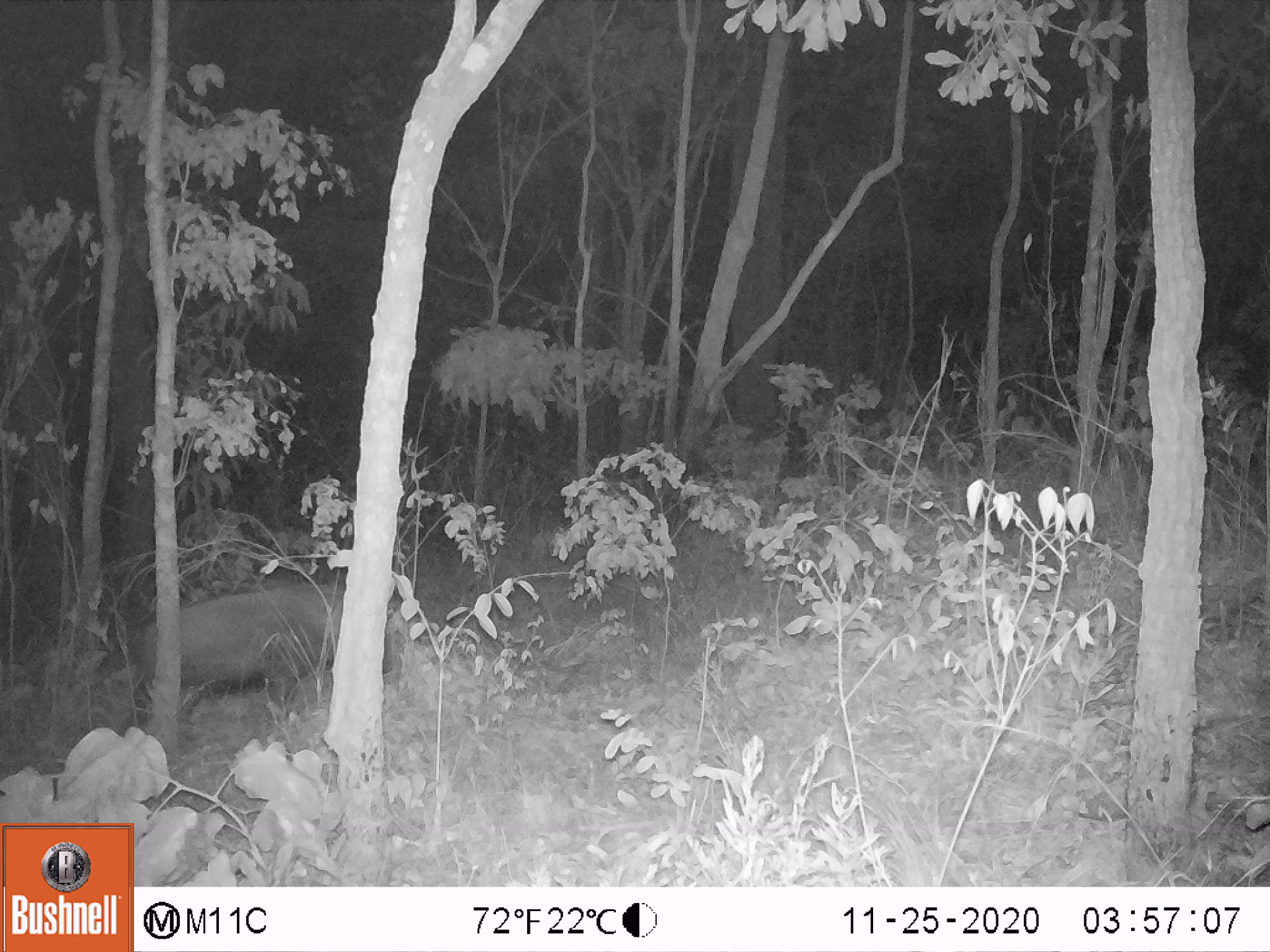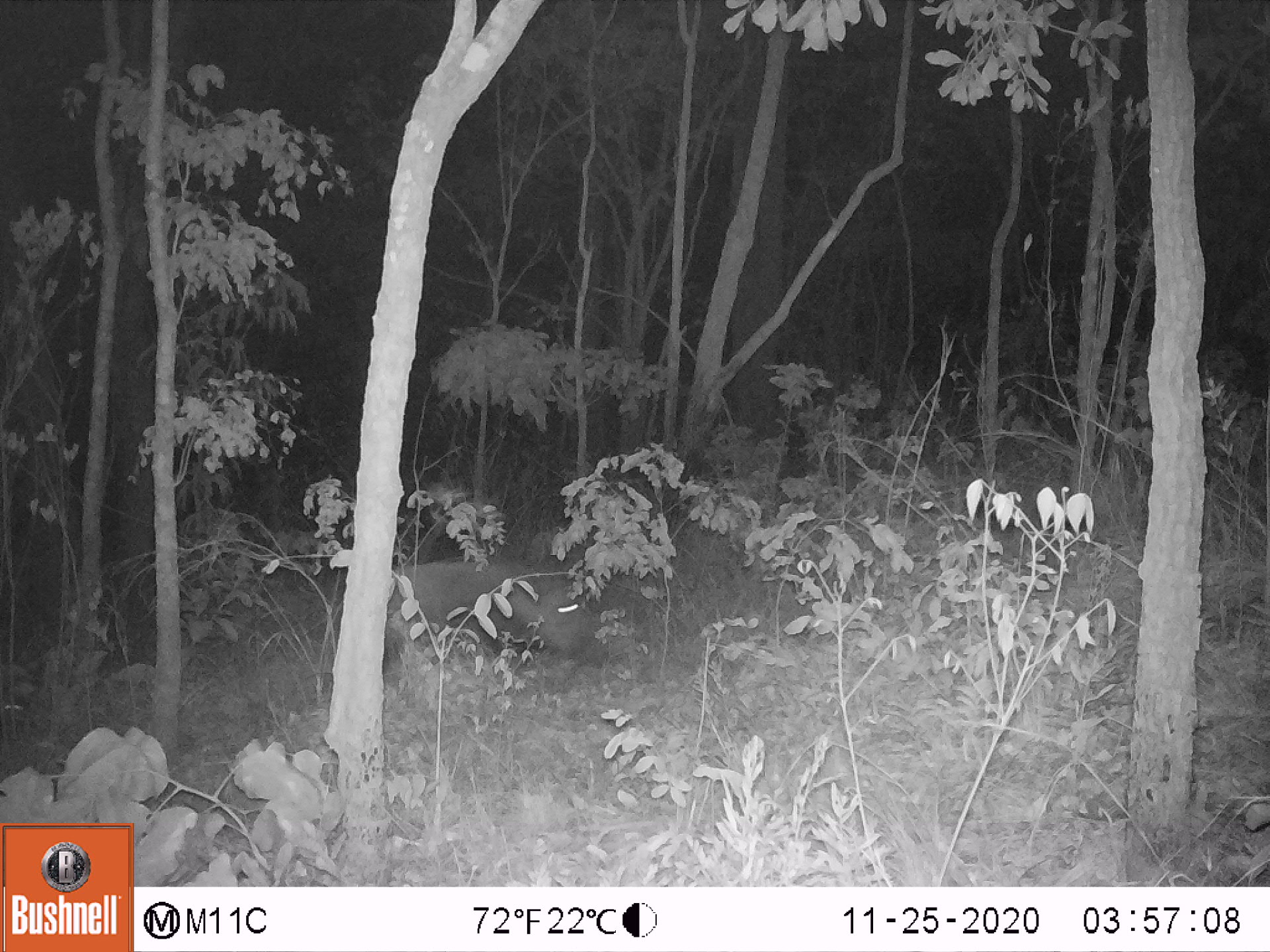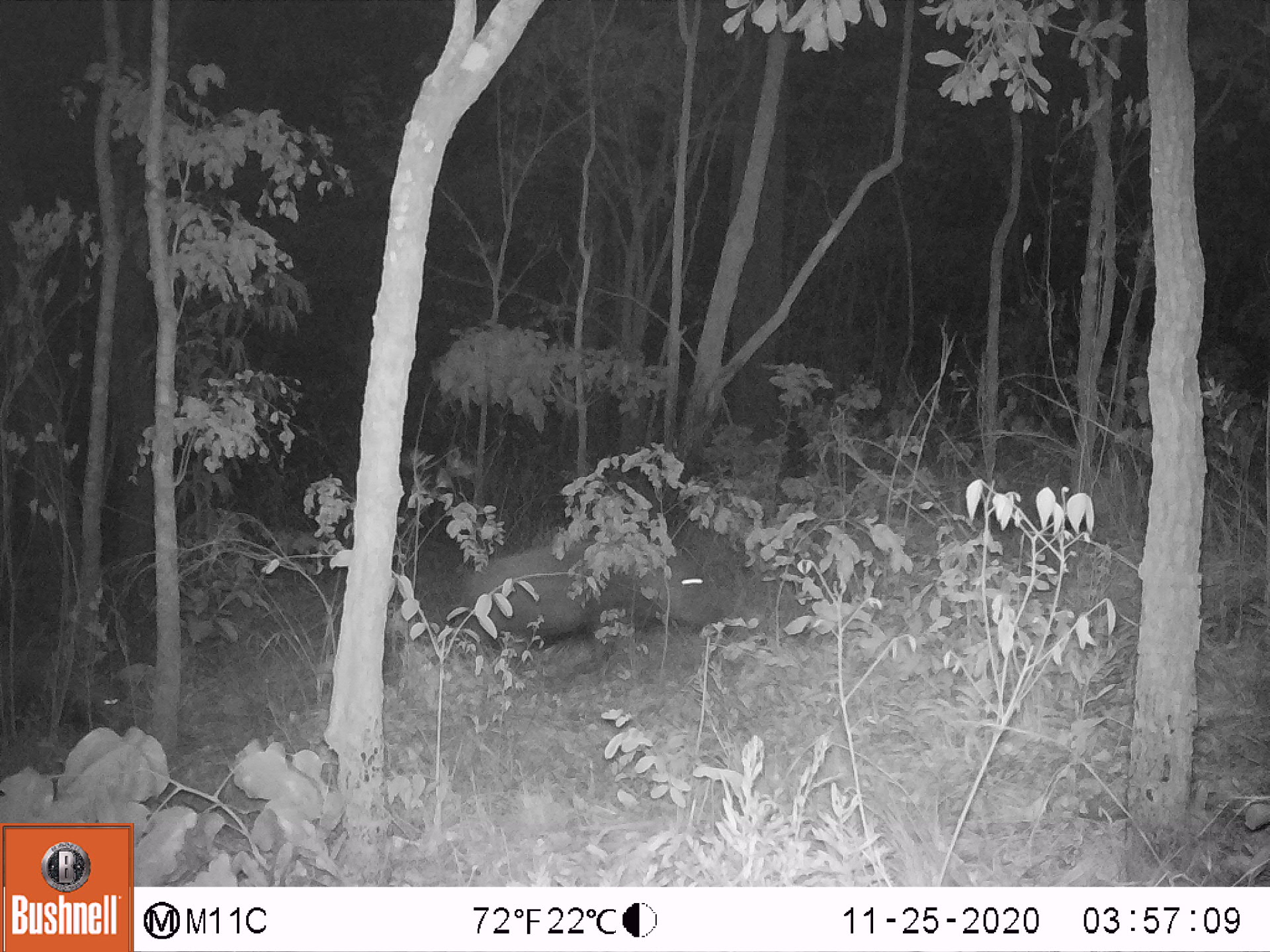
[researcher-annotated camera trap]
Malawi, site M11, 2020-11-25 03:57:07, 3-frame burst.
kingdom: Animalia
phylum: Chordata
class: Mammalia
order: Artiodactyla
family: Suidae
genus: Potamochoerus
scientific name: Potamochoerus larvatus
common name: bushpig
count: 1